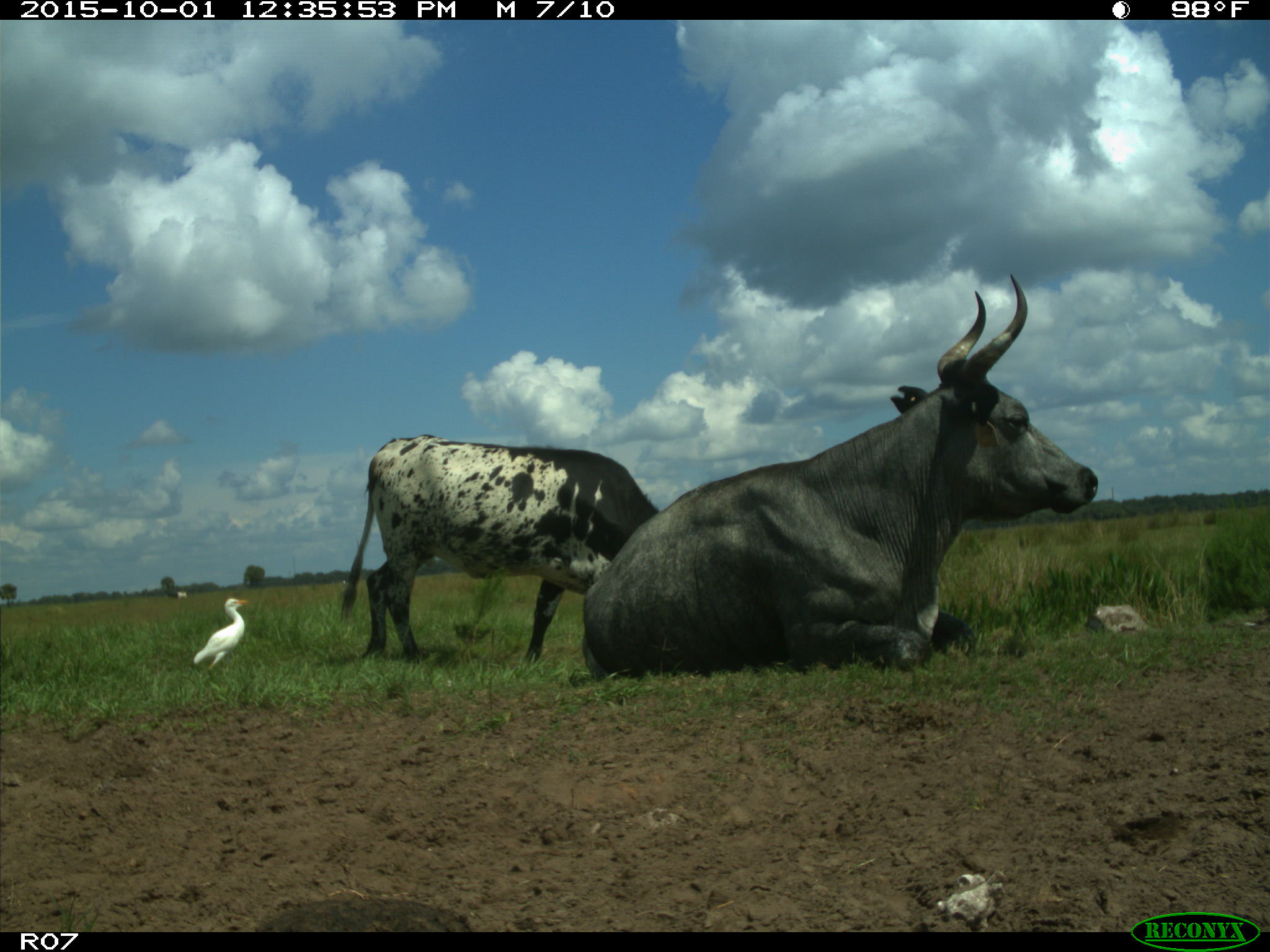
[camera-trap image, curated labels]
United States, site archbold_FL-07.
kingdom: Animalia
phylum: Chordata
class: Mammalia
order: Artiodactyla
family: Bovidae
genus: Bos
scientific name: Bos taurus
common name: domestic cow